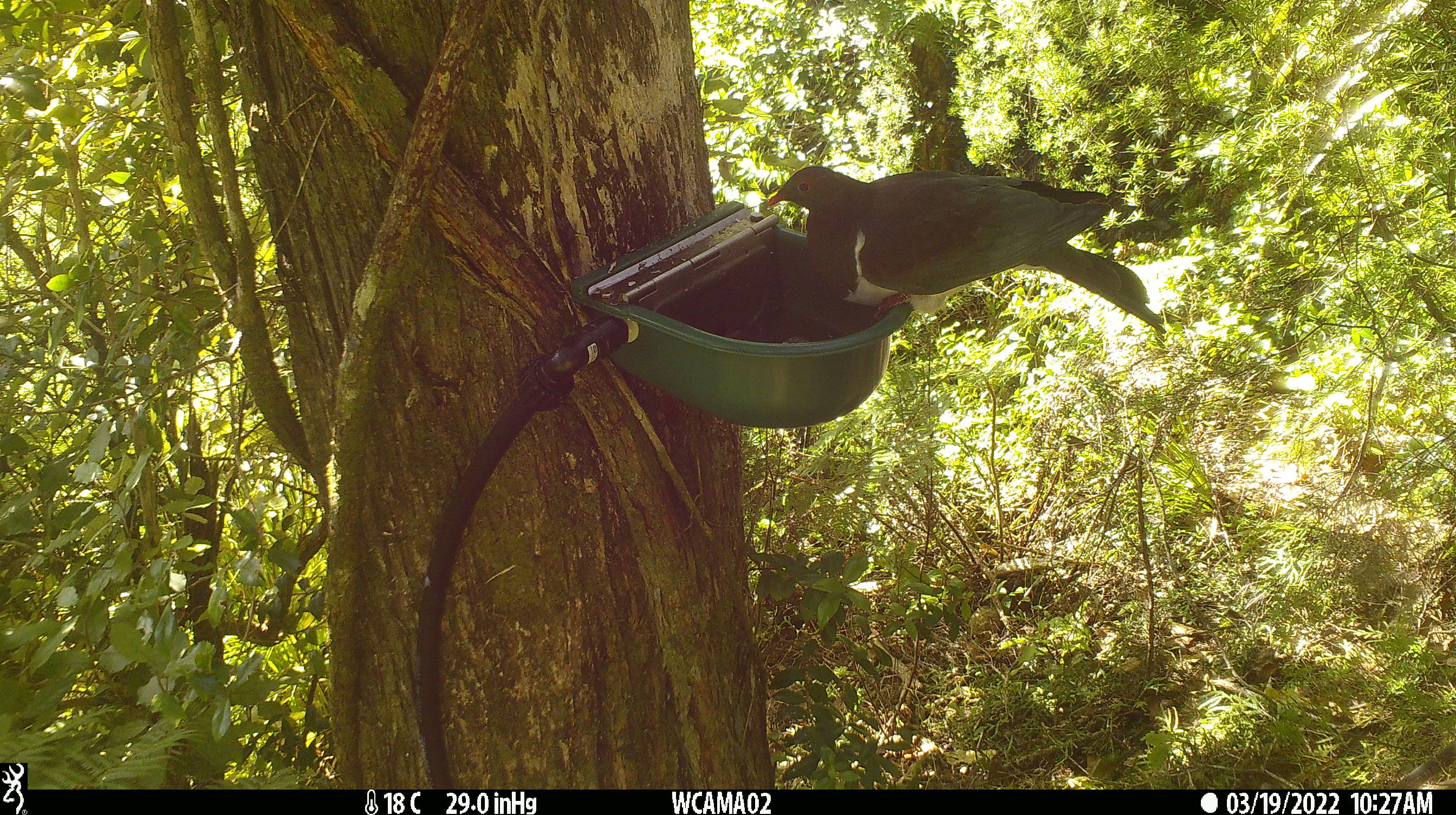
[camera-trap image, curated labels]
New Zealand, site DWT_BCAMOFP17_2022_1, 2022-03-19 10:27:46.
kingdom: Animalia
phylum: Chordata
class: Aves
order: Columbiformes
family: Columbidae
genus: Hemiphaga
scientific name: Hemiphaga novaeseelandiae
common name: new zealand pigeon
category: kereru